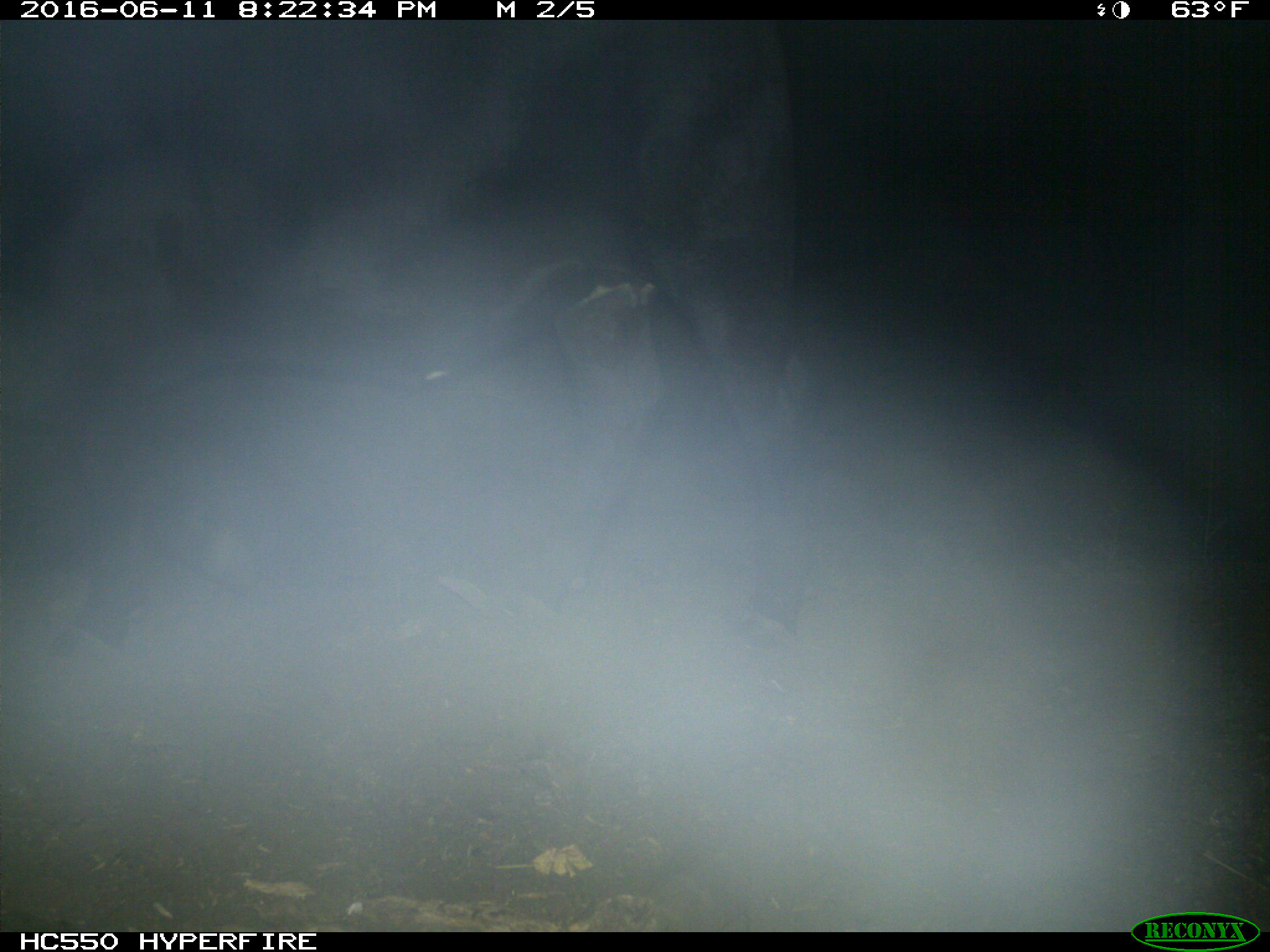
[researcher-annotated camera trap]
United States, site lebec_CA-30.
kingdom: Animalia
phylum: Chordata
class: Mammalia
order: Artiodactyla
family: Bovidae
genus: Bos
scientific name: Bos taurus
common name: domestic cow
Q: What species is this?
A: Bos taurus (domestic cow).